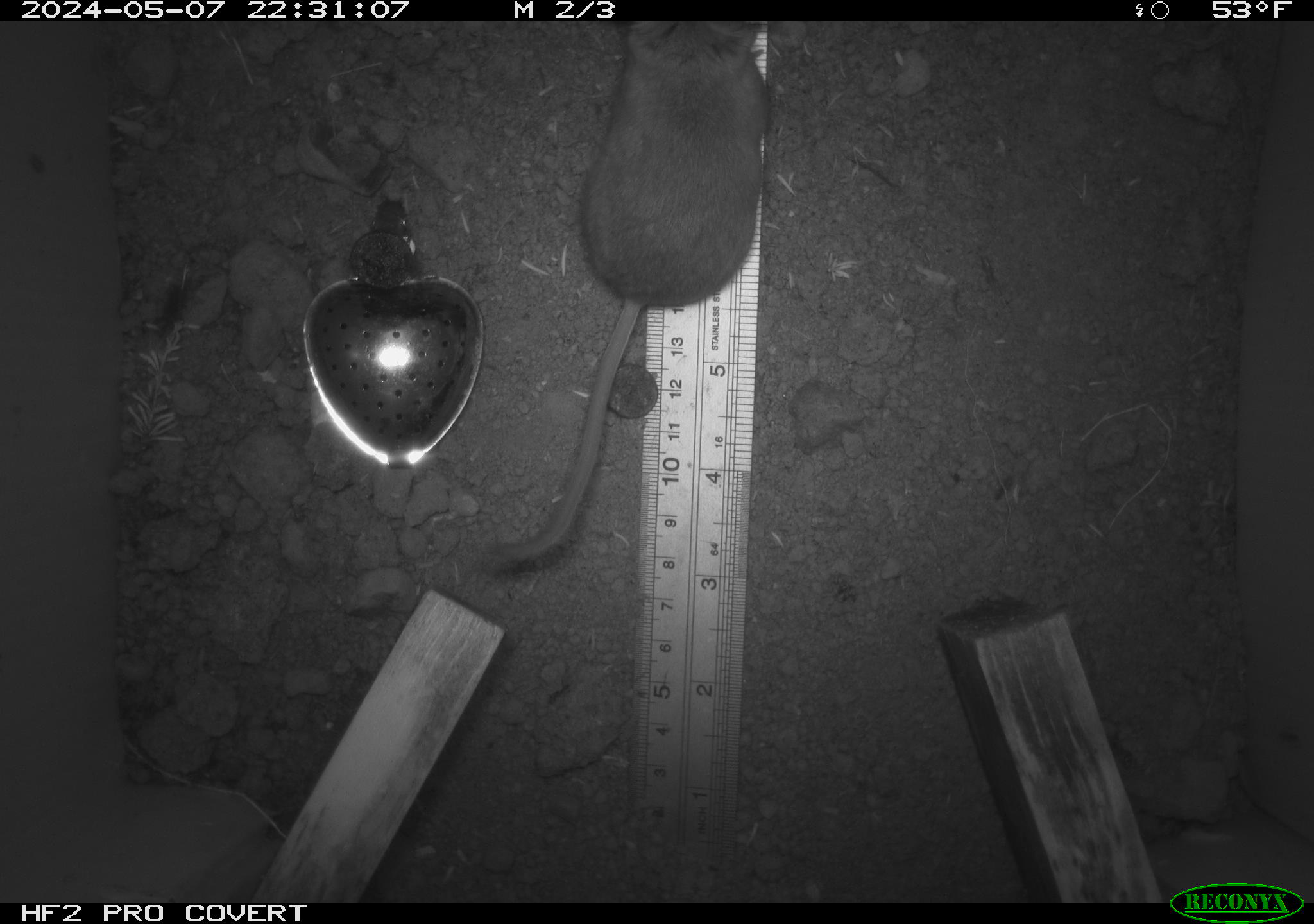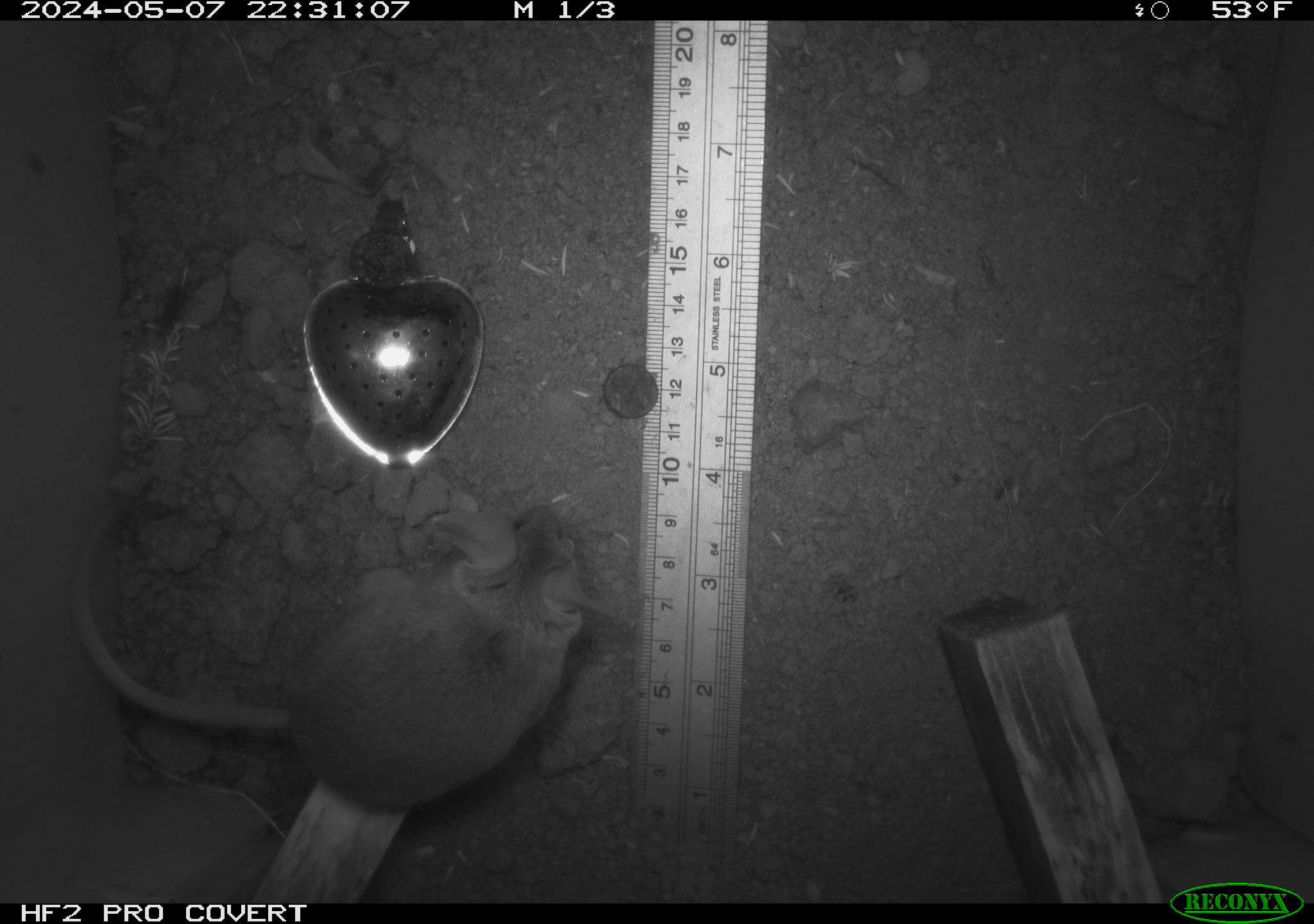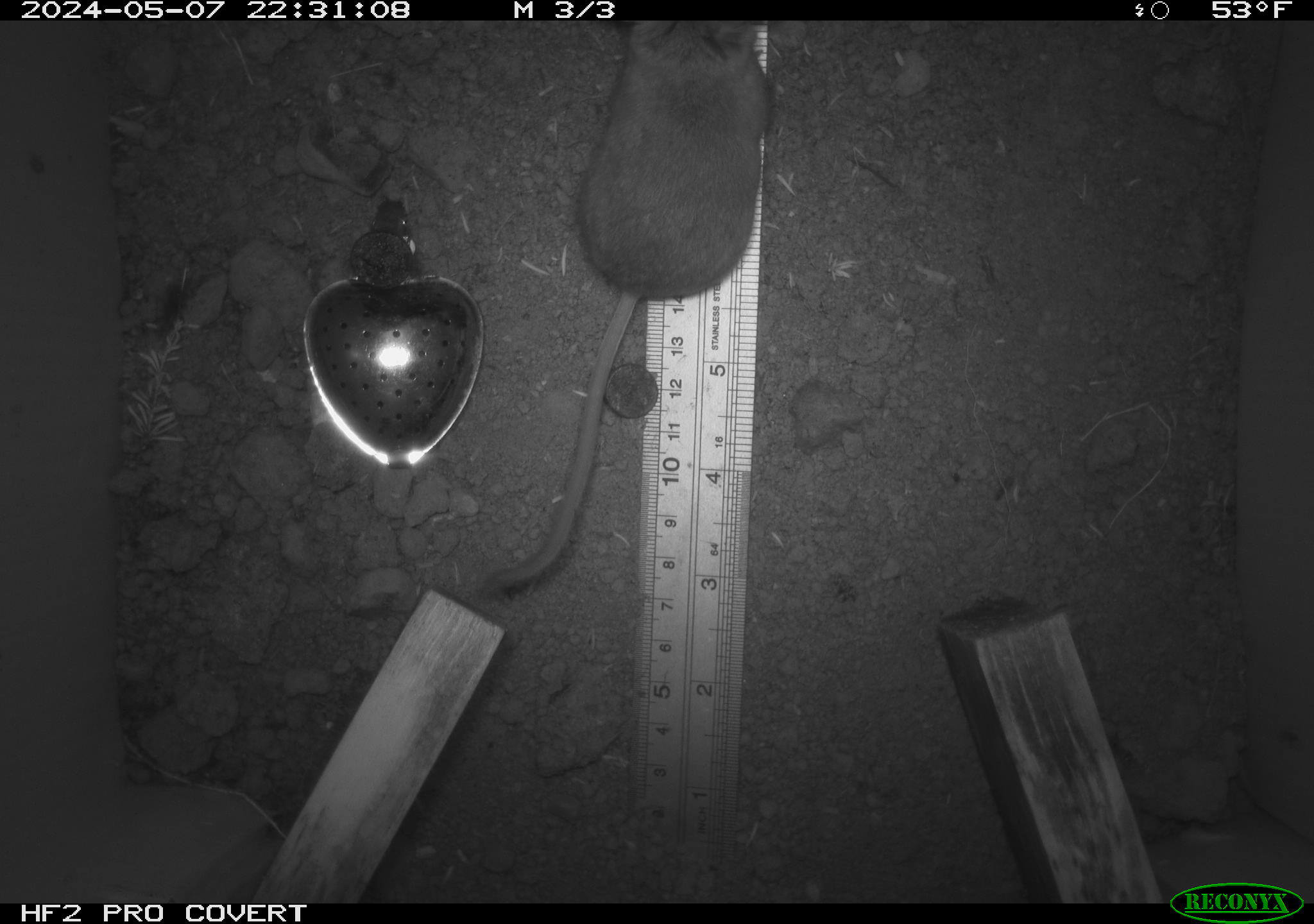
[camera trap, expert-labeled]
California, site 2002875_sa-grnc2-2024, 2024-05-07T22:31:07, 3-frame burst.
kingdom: Animalia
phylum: Chordata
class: Mammalia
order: Rodentia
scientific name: Rodentia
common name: rodent